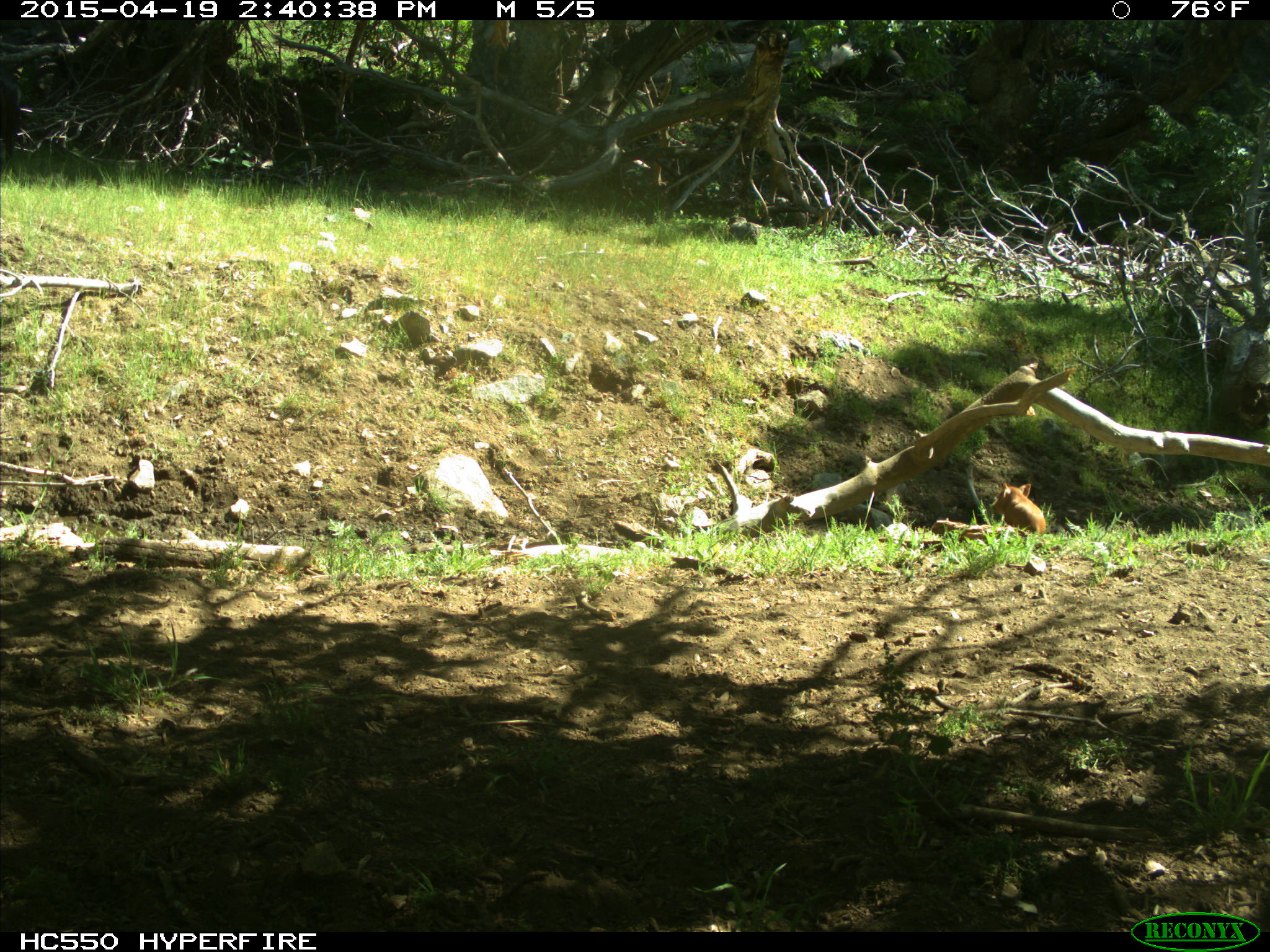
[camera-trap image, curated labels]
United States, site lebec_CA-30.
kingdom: Animalia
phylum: Chordata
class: Mammalia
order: Artiodactyla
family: Suidae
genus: Sus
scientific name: Sus scrofa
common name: wild boar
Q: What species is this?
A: Sus scrofa (wild boar).